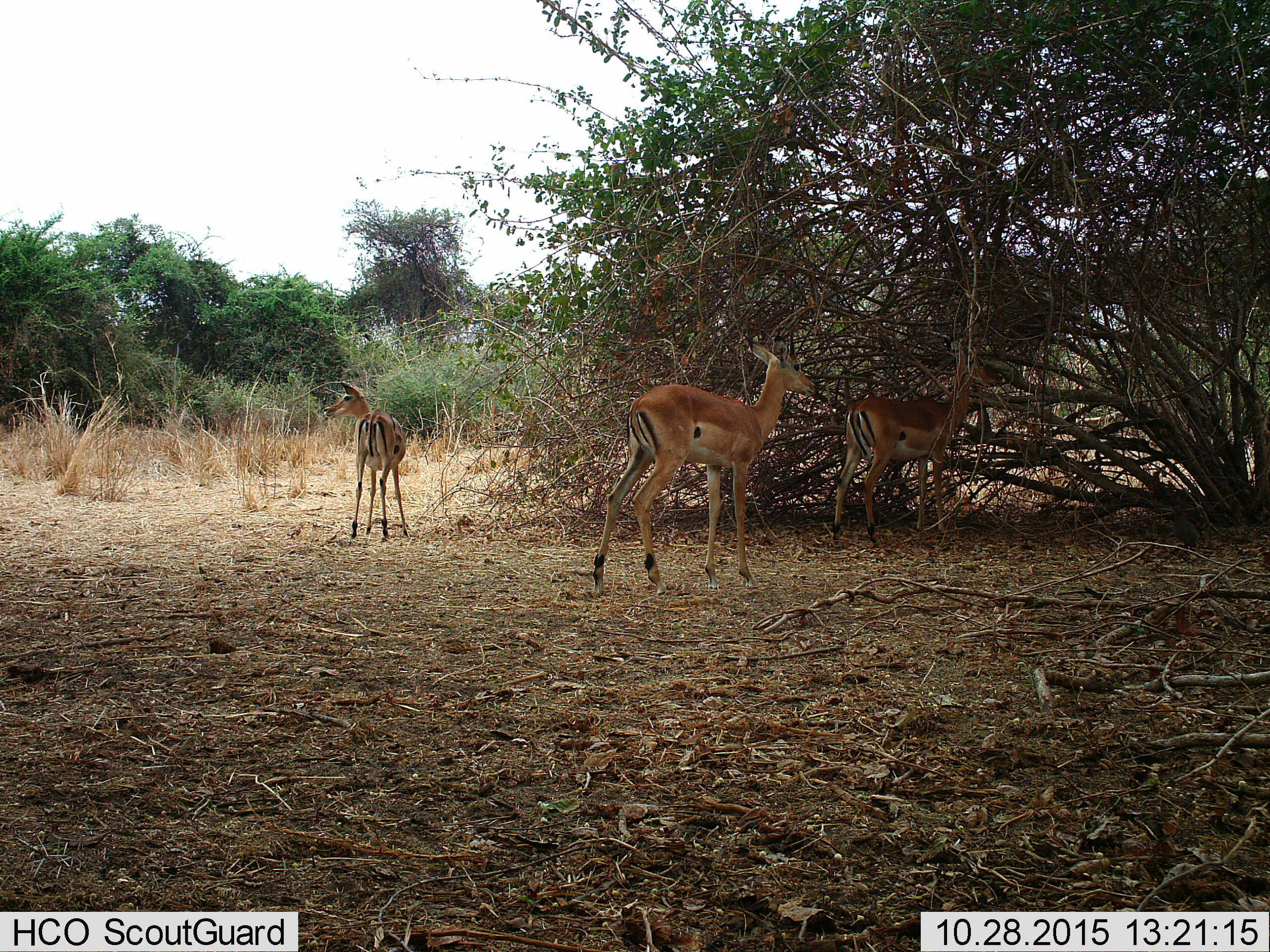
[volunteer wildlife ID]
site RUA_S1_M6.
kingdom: Animalia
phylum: Chordata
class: Mammalia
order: Artiodactyla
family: Bovidae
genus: Aepyceros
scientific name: Aepyceros melampus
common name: impala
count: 3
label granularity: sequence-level